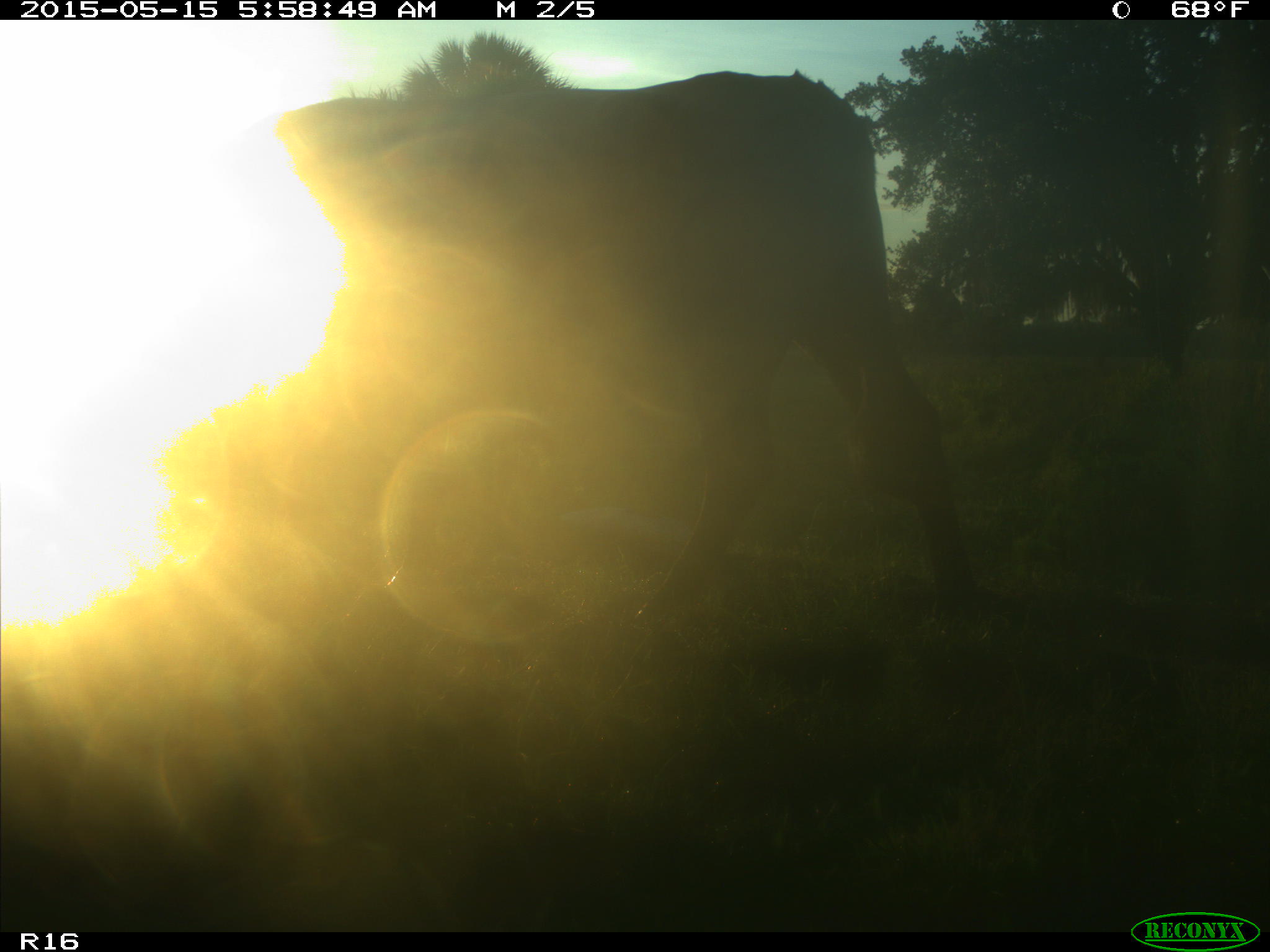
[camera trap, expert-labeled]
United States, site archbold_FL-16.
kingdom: Animalia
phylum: Chordata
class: Mammalia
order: Artiodactyla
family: Bovidae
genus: Bos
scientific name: Bos taurus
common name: domestic cow